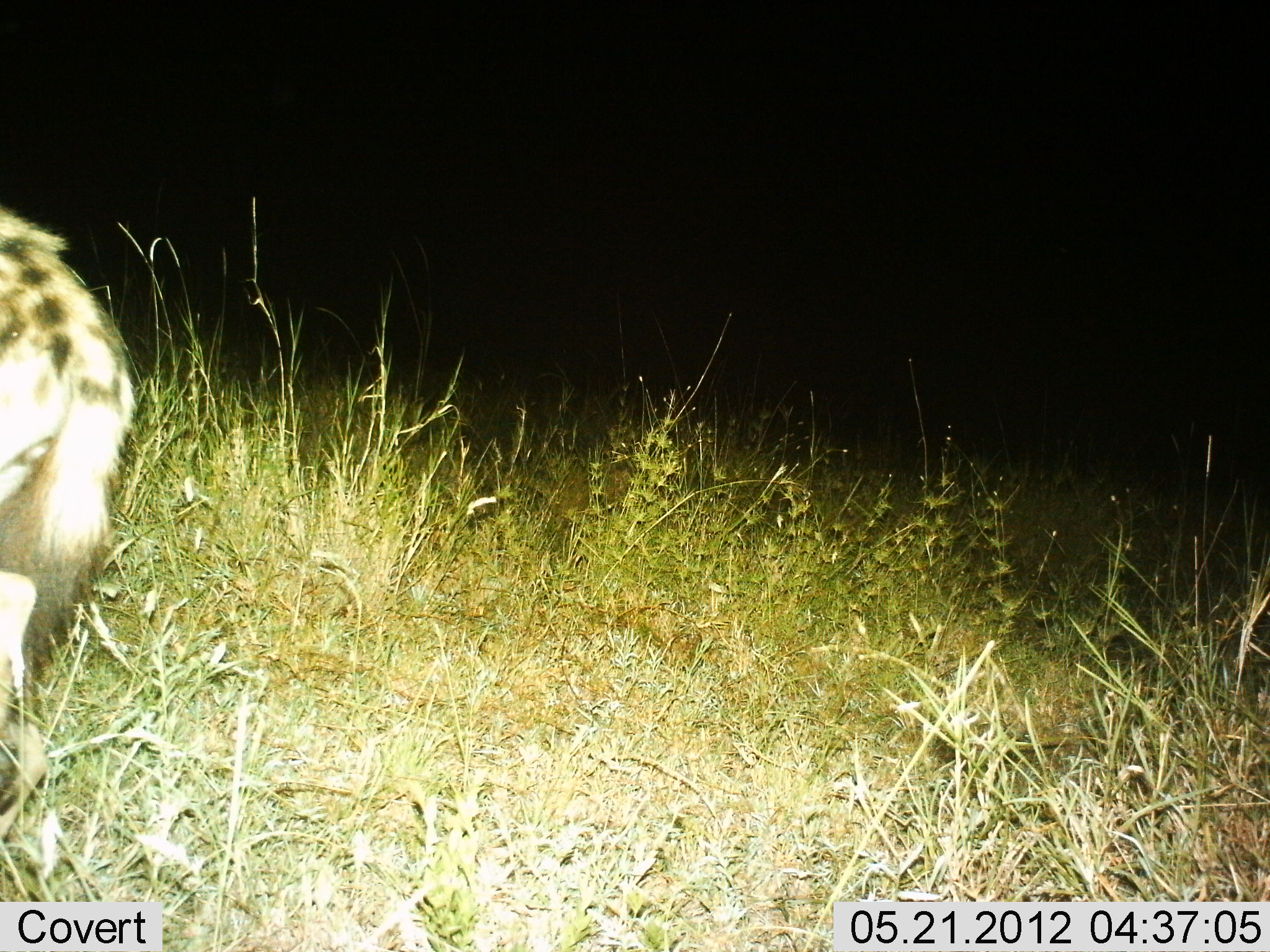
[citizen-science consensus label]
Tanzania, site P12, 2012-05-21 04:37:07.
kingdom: Animalia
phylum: Chordata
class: Mammalia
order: Carnivora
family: Hyaenidae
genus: Crocuta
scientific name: Crocuta crocuta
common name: spotted hyena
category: hyenaspotted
Hyenaspotted (spotted hyena) (Crocuta crocuta), count 1. Behavior (volunteer vote fractions): standing 30%, resting 0%, moving 70%, interacting 0%. Young present (vote fraction): 0%. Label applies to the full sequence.